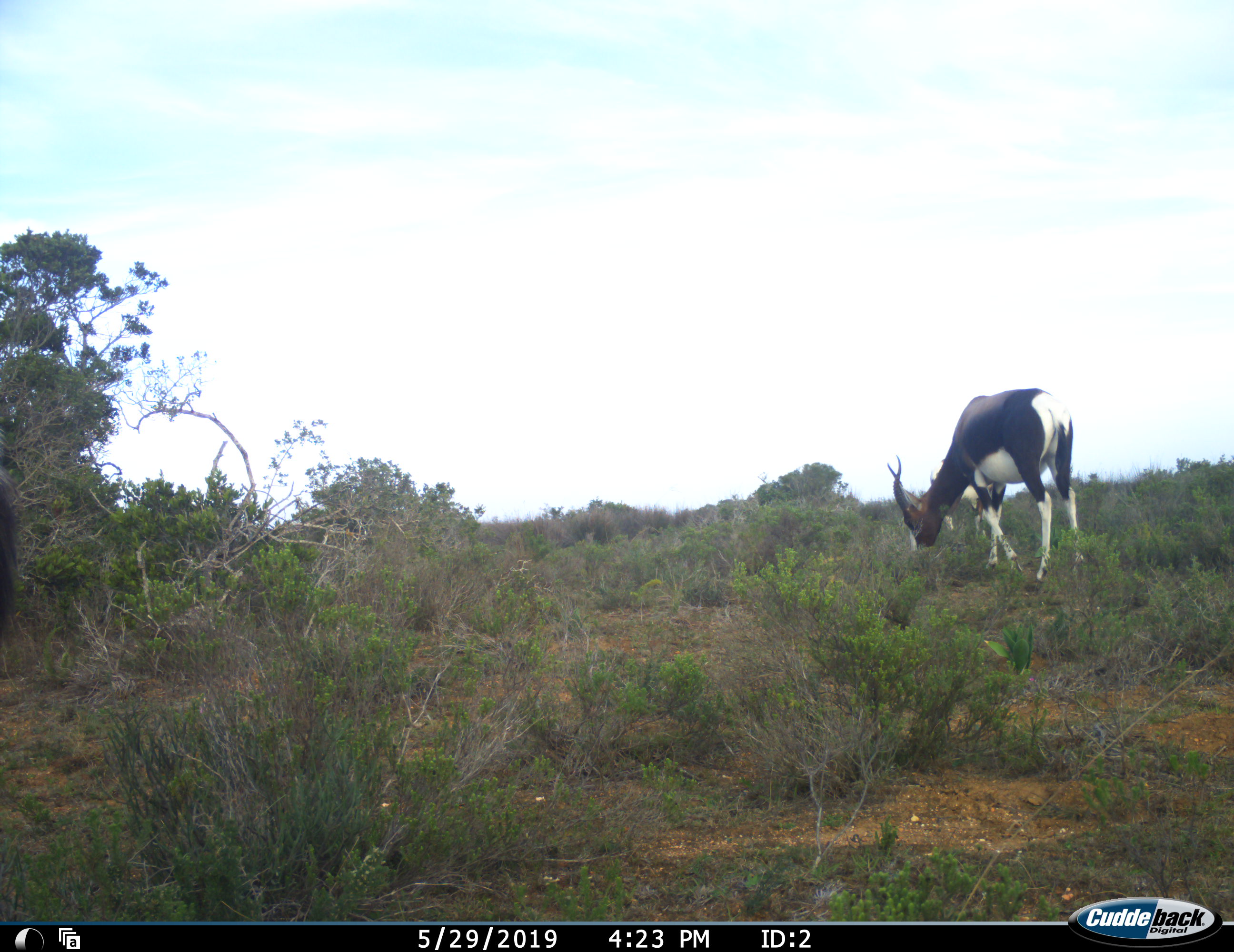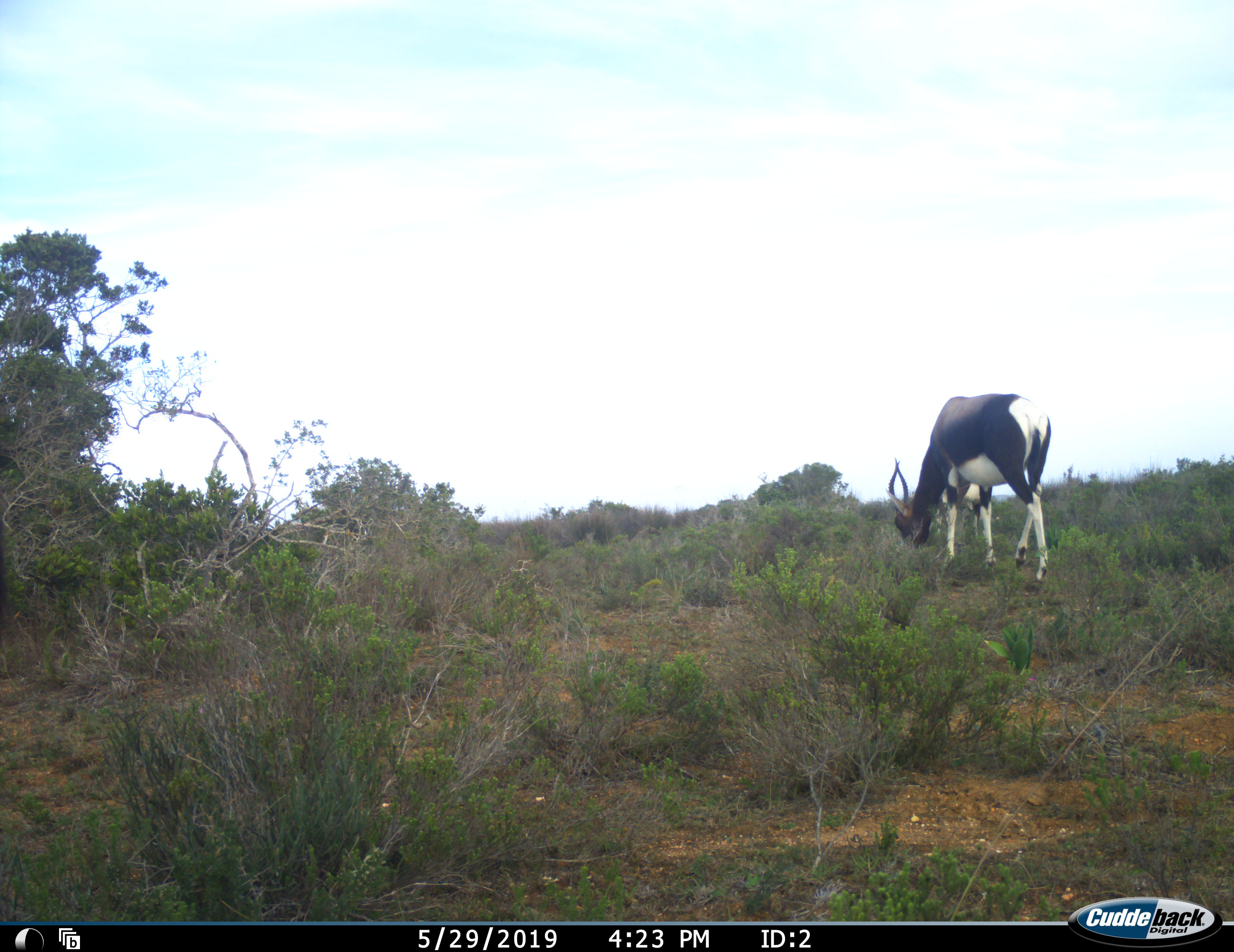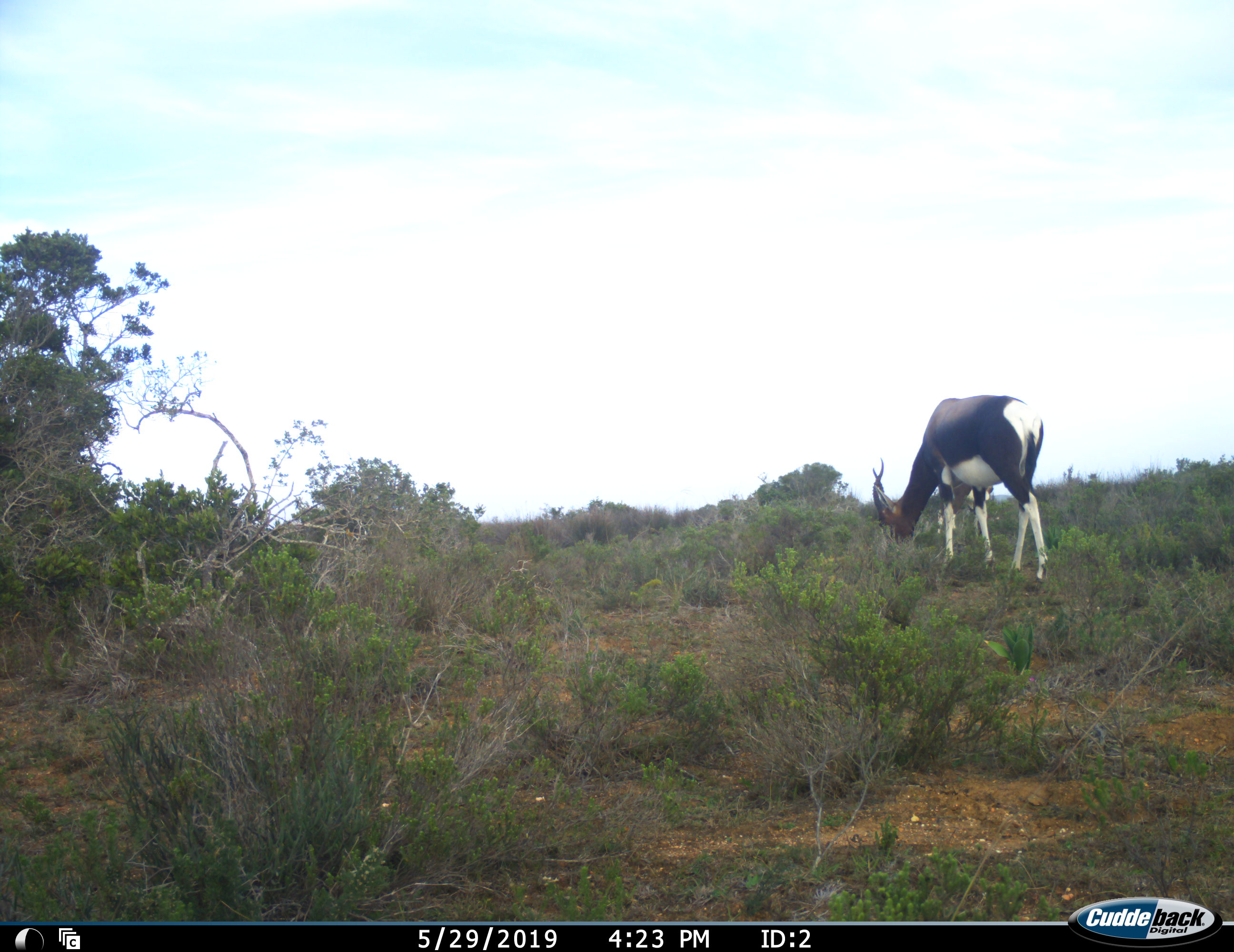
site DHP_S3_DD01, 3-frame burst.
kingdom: Animalia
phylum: Chordata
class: Mammalia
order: Artiodactyla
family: Bovidae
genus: Damaliscus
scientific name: Damaliscus pygargus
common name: bontebok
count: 1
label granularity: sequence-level